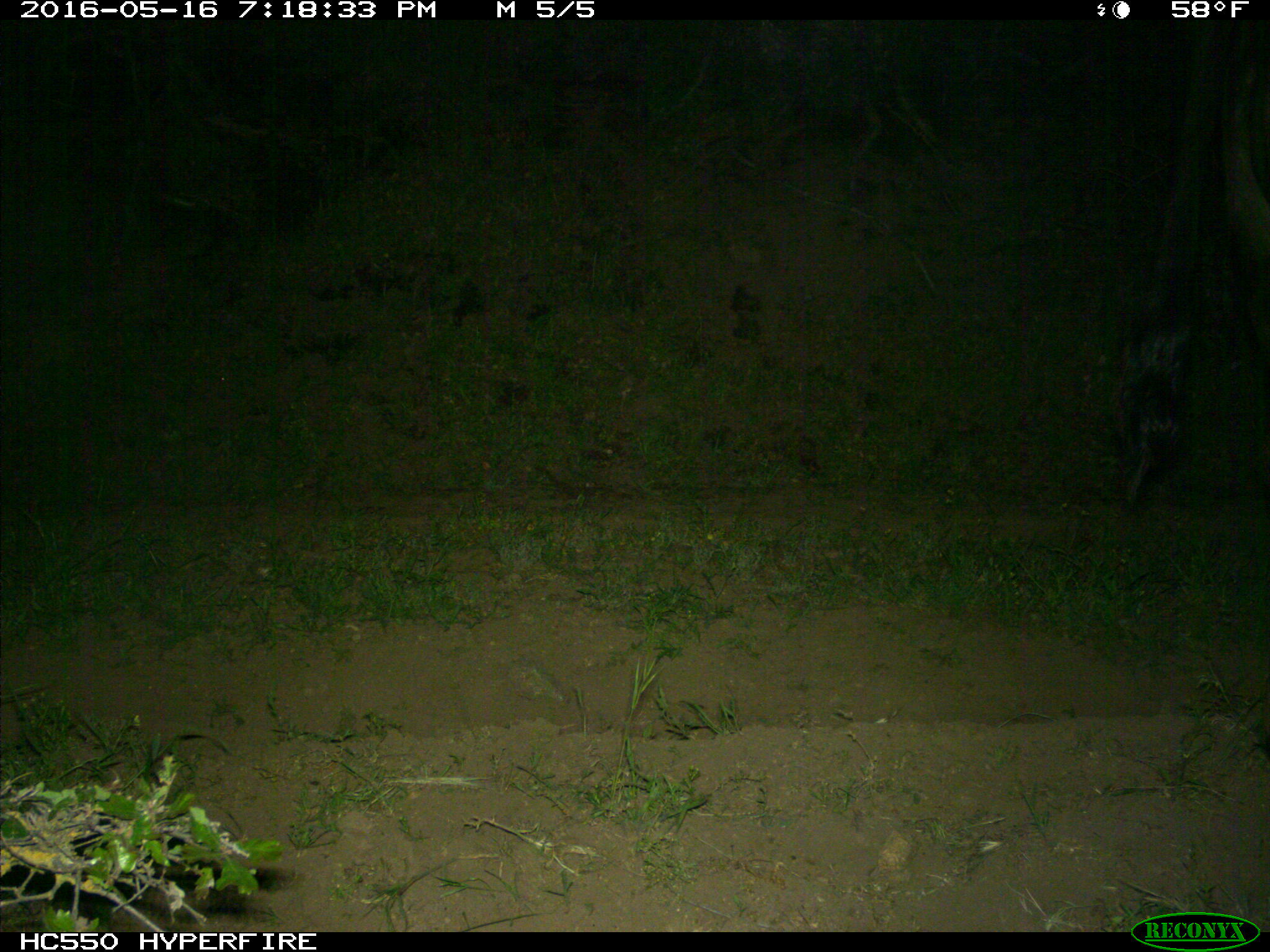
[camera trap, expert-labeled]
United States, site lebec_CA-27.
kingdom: Animalia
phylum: Chordata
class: Mammalia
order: Artiodactyla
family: Bovidae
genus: Bos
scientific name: Bos taurus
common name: domestic cow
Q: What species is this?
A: Bos taurus (domestic cow).